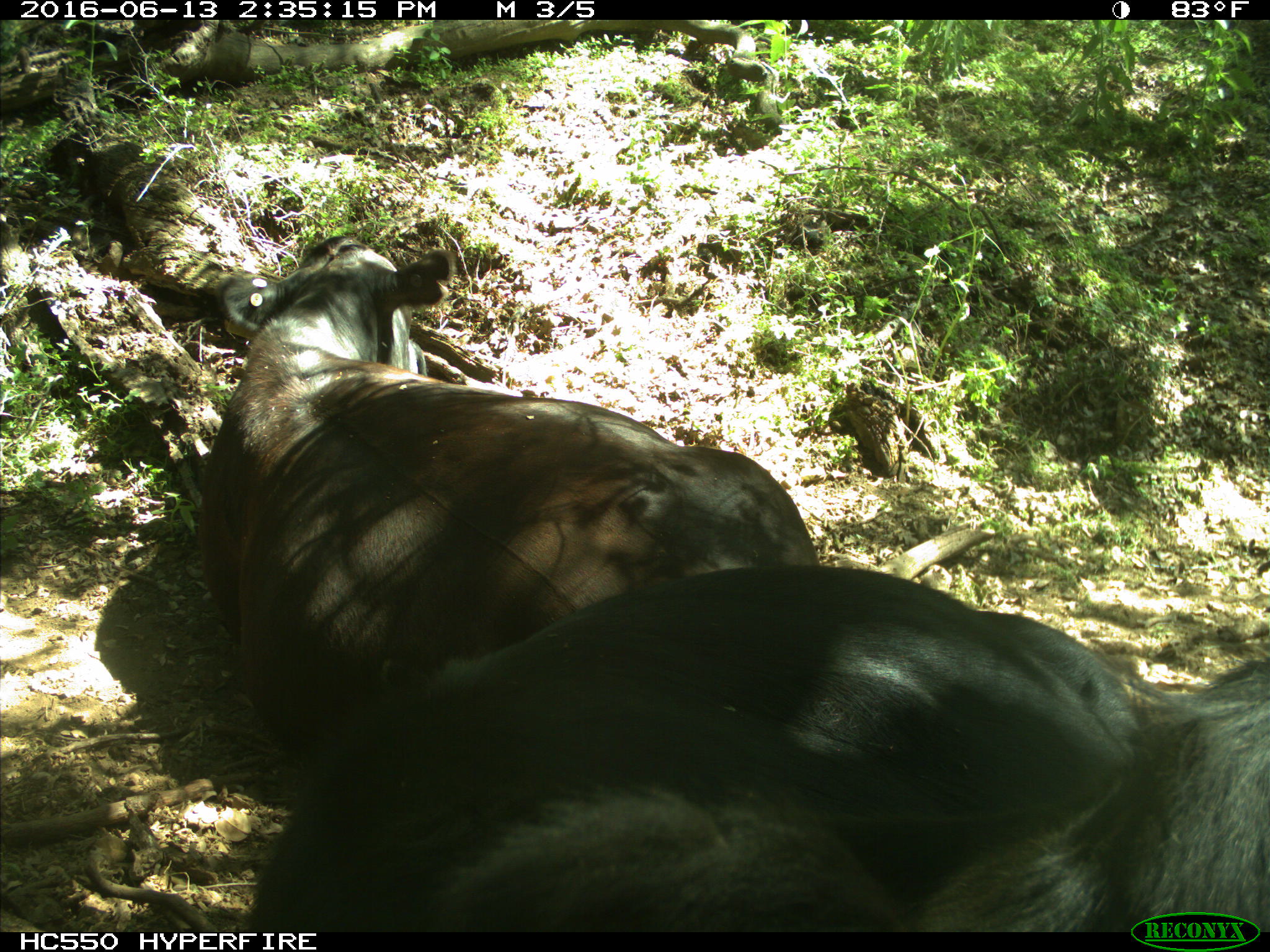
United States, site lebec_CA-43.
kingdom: Animalia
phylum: Chordata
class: Mammalia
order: Artiodactyla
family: Bovidae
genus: Bos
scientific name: Bos taurus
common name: domestic cow